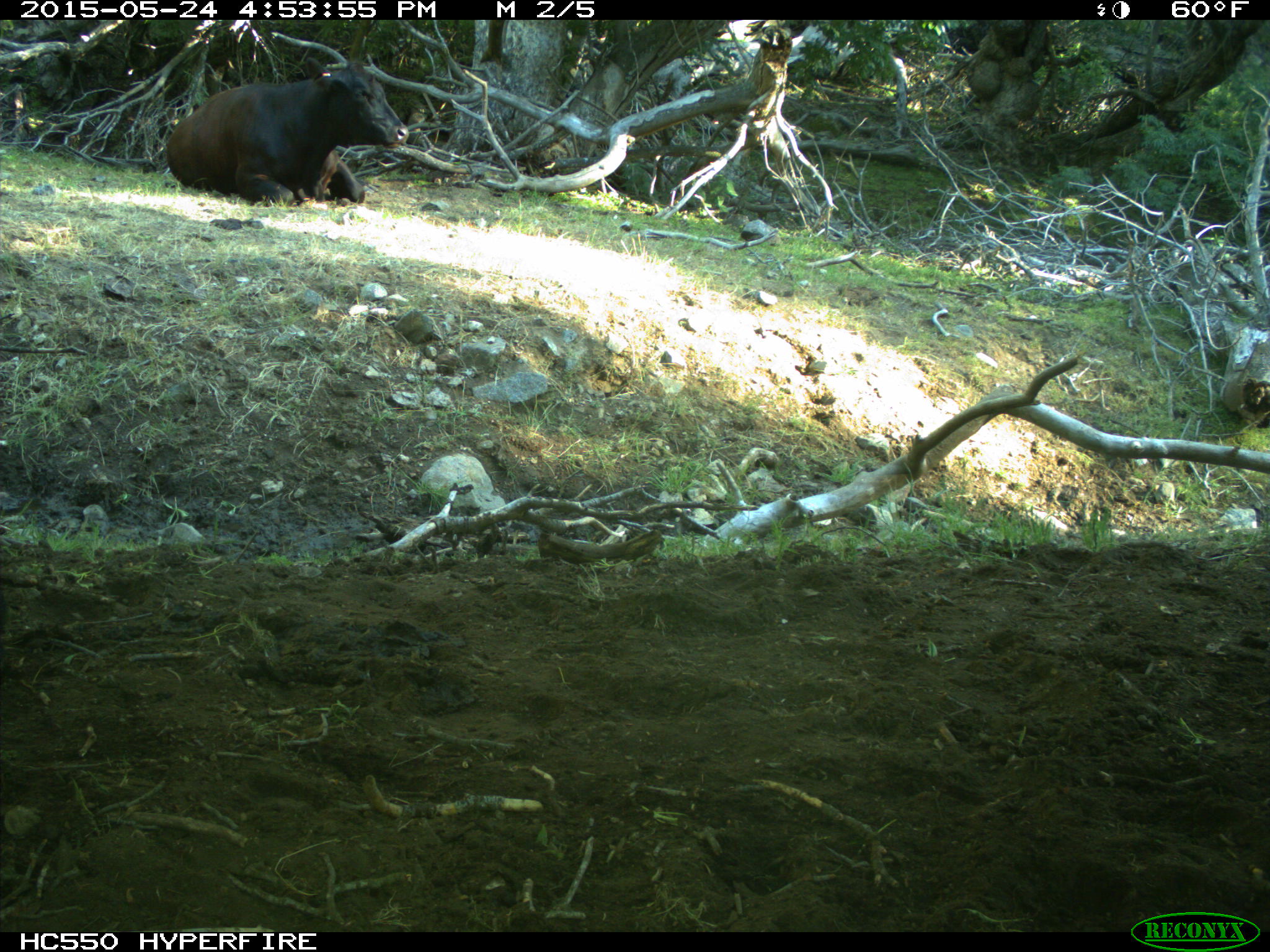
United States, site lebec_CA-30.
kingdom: Animalia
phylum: Chordata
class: Mammalia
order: Artiodactyla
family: Bovidae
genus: Bos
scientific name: Bos taurus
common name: domestic cow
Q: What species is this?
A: Bos taurus (domestic cow).